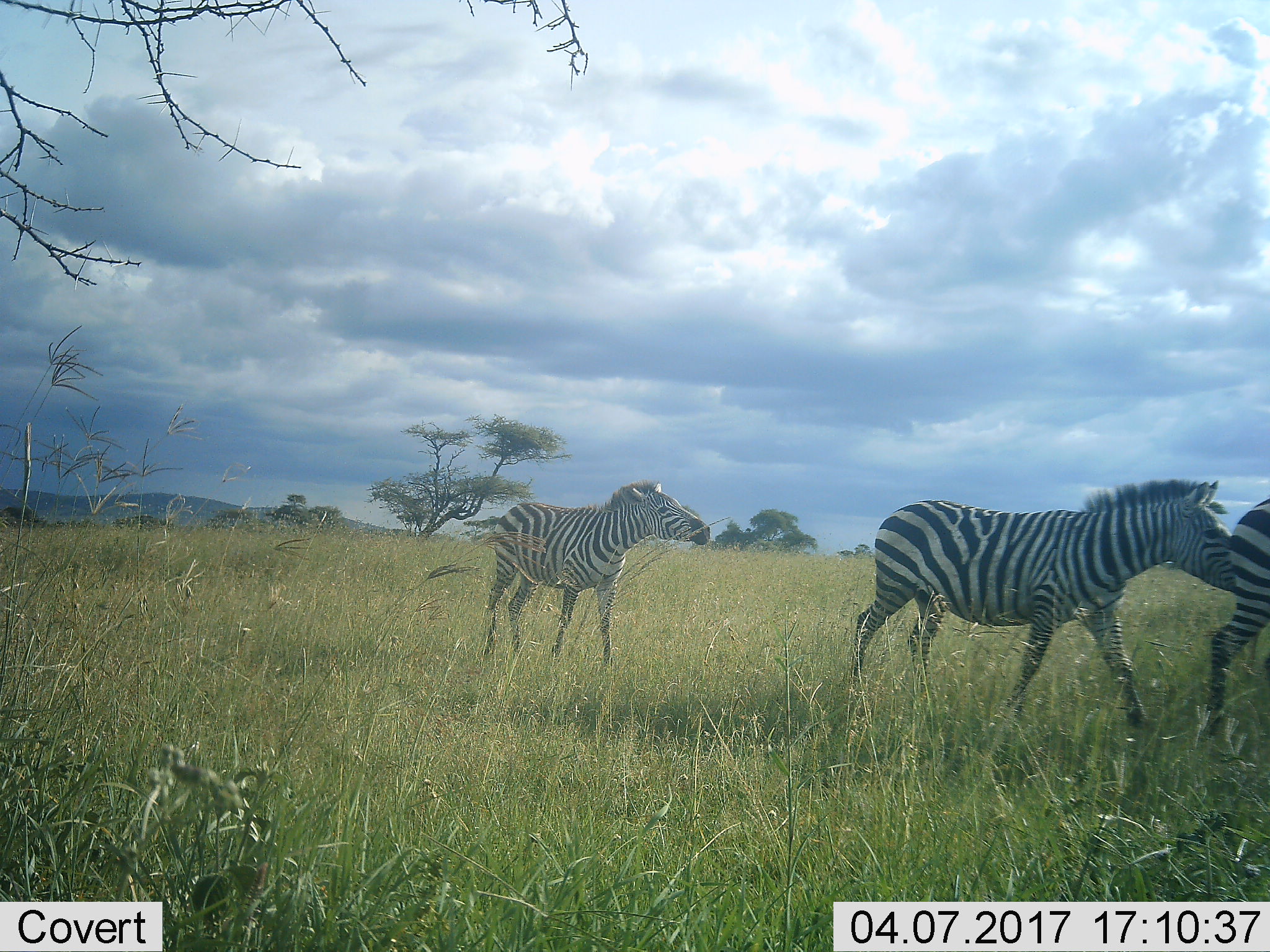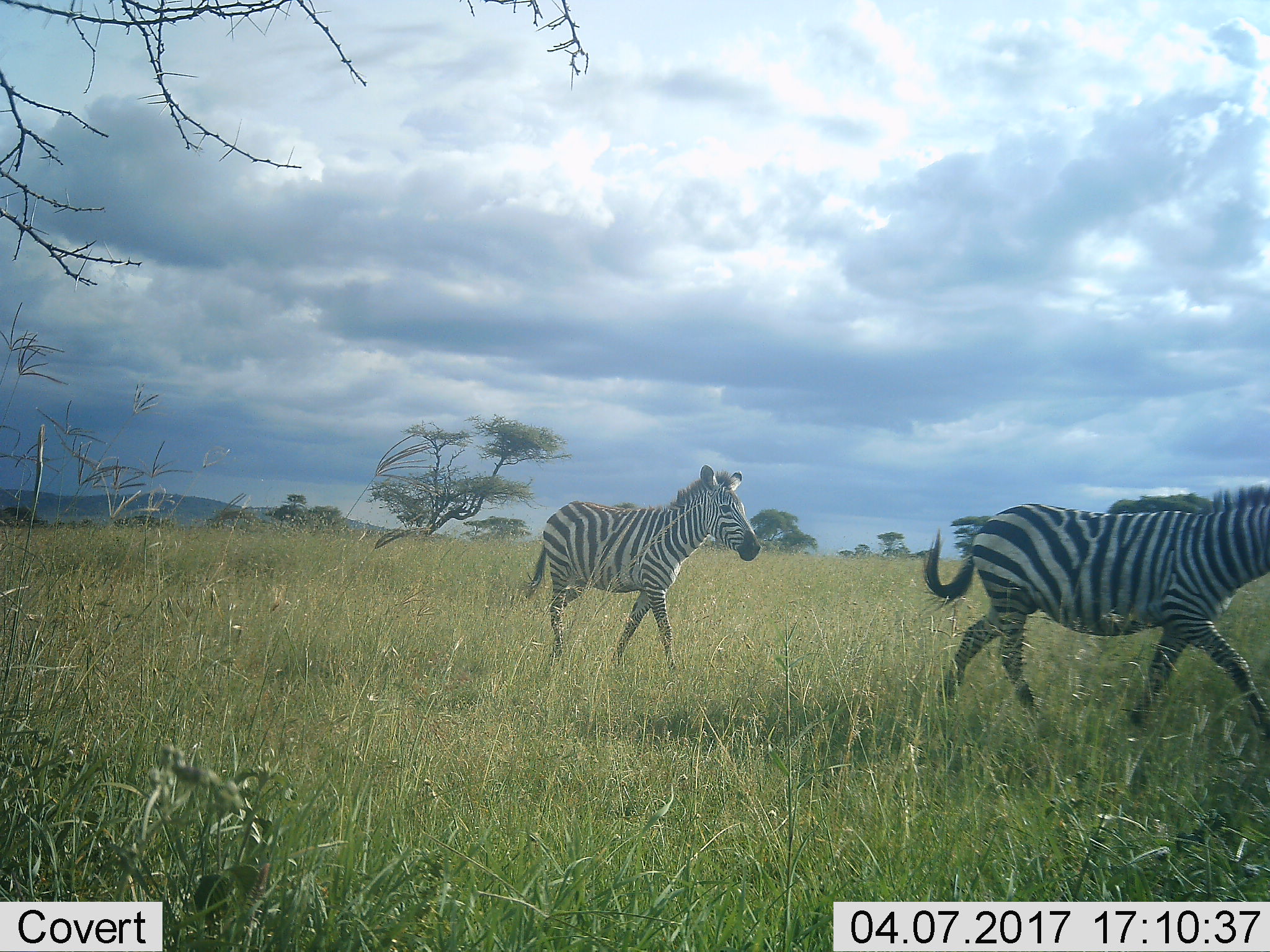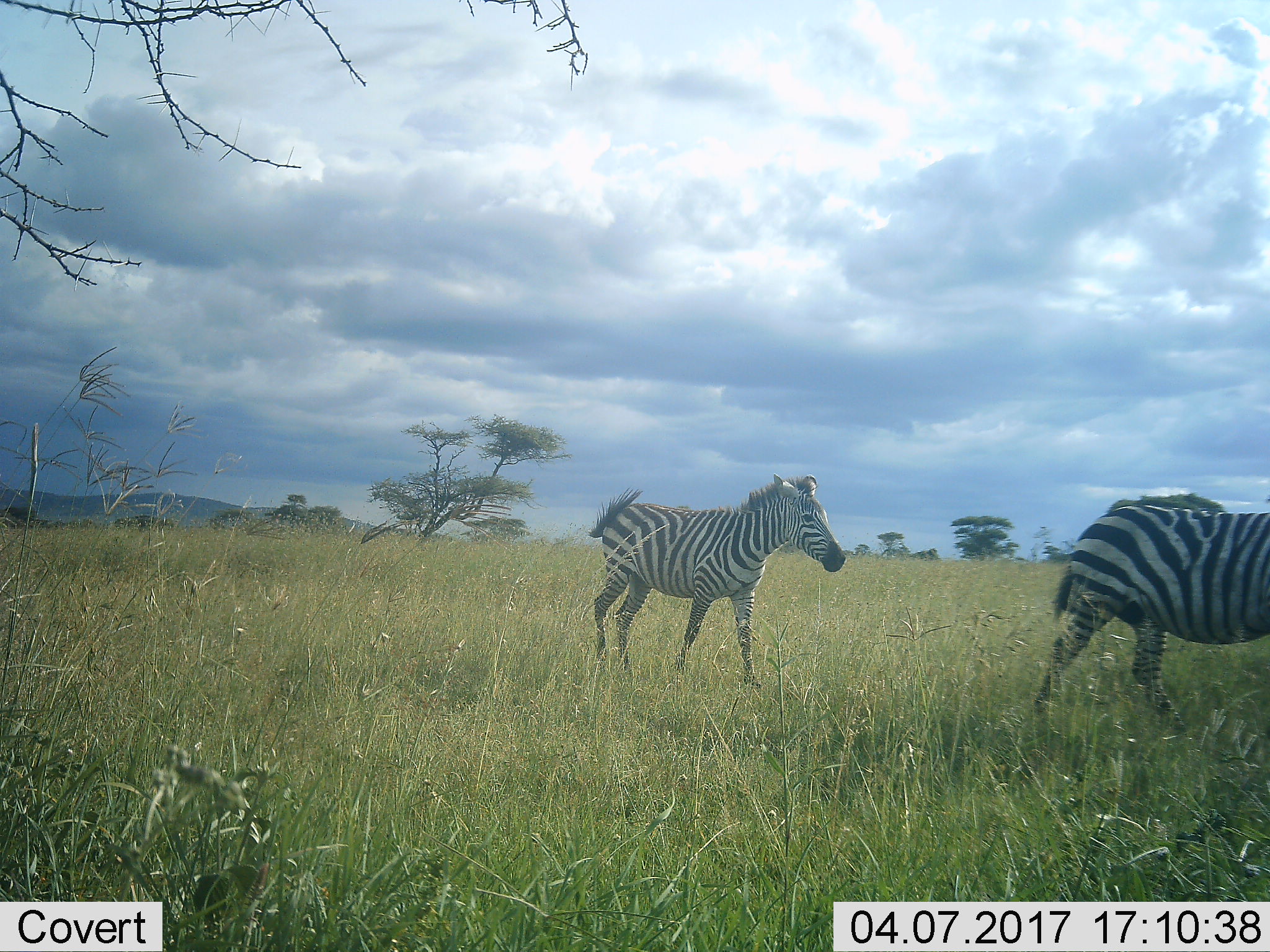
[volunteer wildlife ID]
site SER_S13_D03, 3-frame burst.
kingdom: Animalia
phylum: Chordata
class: Mammalia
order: Perissodactyla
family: Equidae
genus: Equus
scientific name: Equus quagga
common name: plains zebra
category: zebraplains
Zebraplains (plains zebra) (Equus quagga), count 3. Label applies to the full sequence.